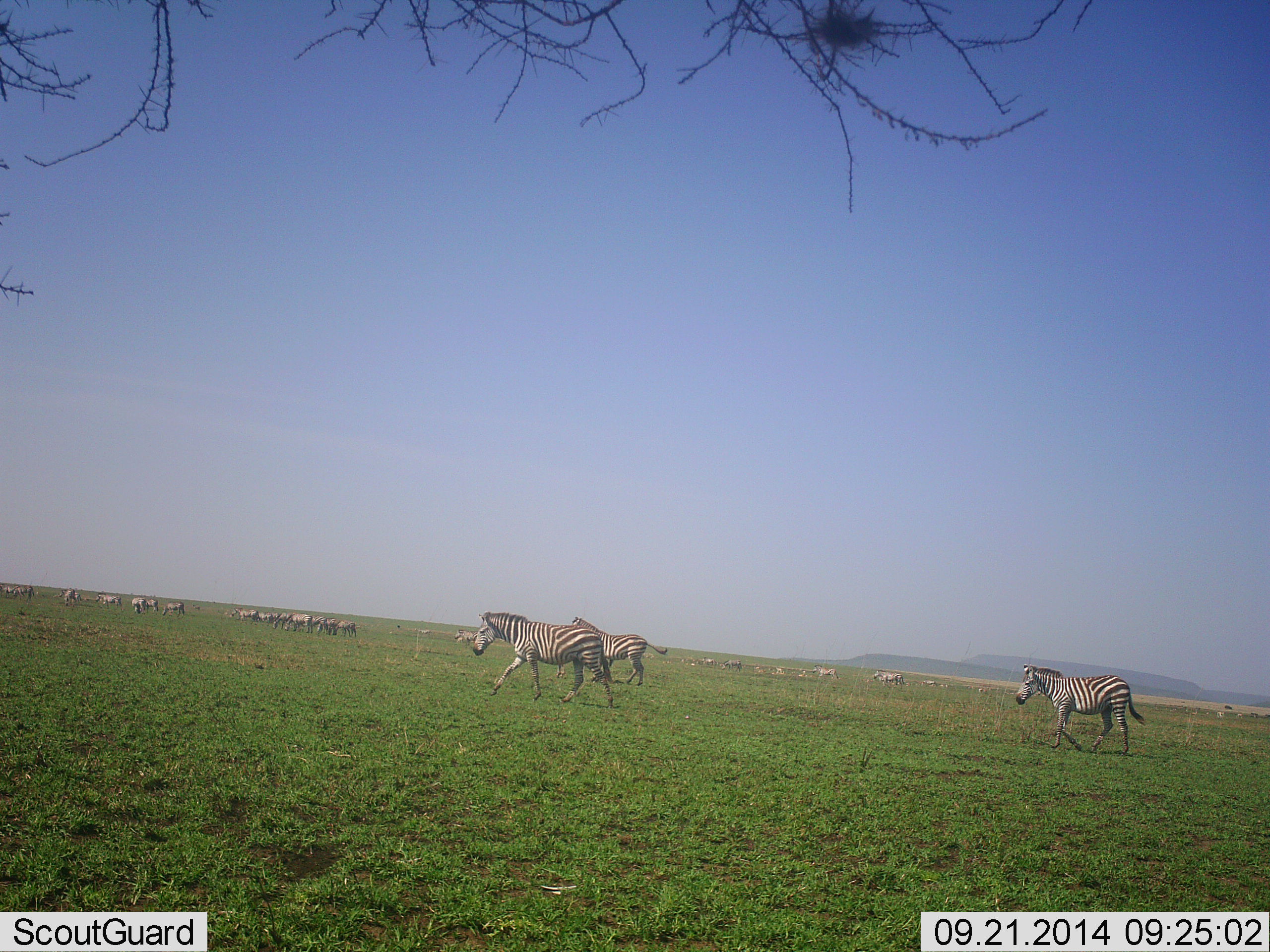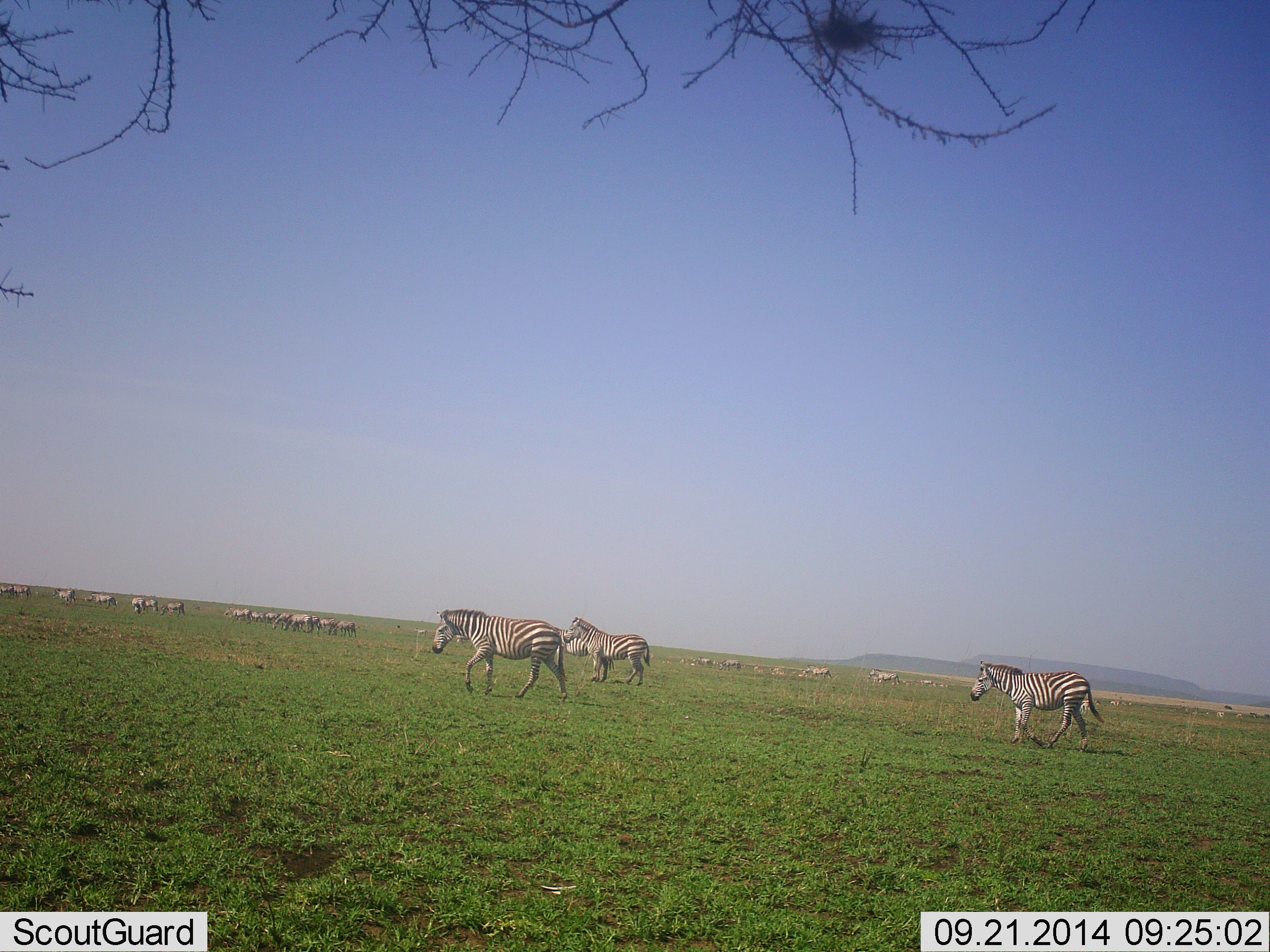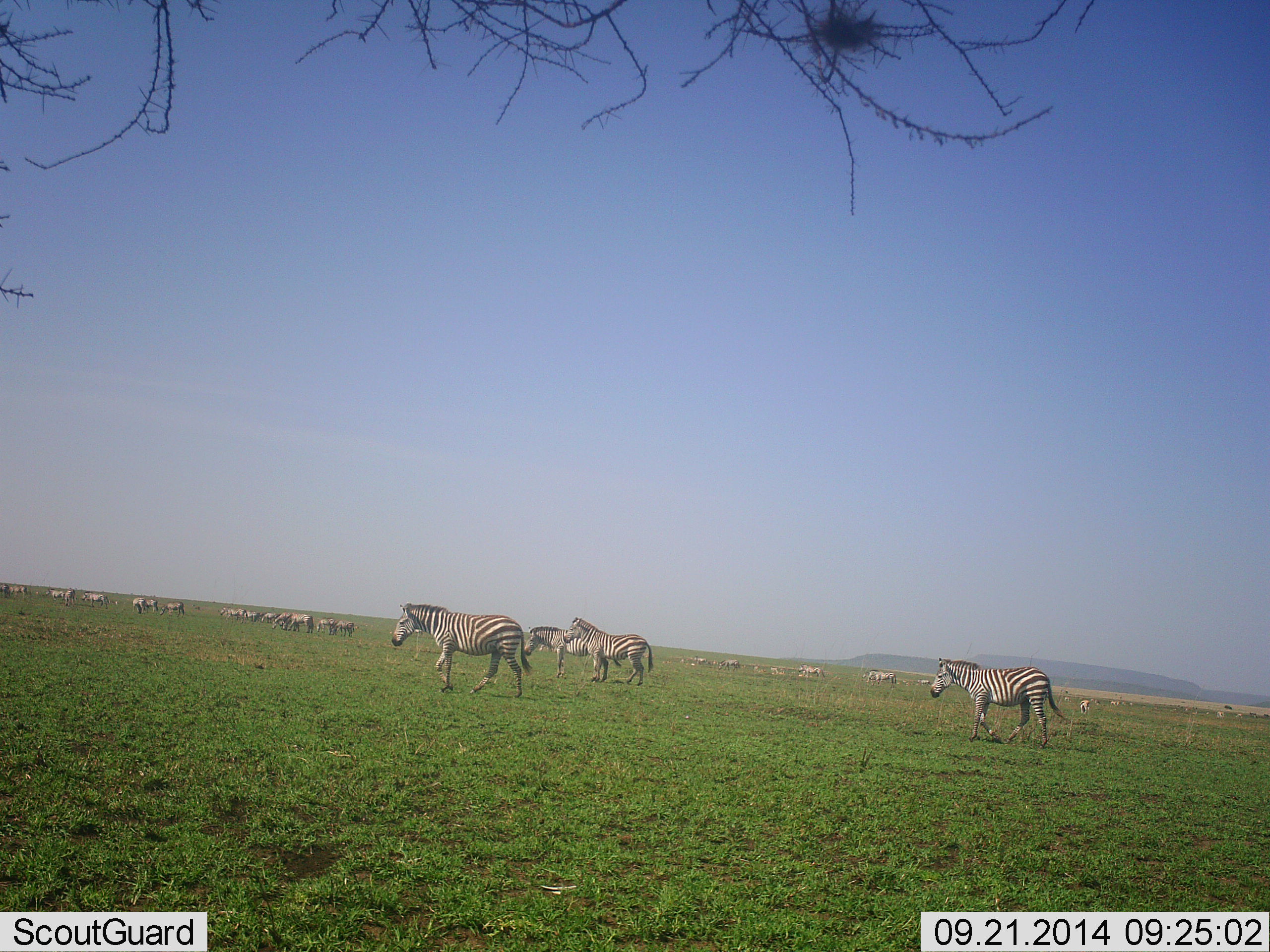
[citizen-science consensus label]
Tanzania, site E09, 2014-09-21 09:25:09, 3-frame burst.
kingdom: Animalia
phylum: Chordata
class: Mammalia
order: Perissodactyla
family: Equidae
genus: Equus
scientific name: Equus quagga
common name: plains zebra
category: zebra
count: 11-50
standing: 30%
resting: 0%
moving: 90%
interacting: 0%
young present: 0%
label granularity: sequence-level